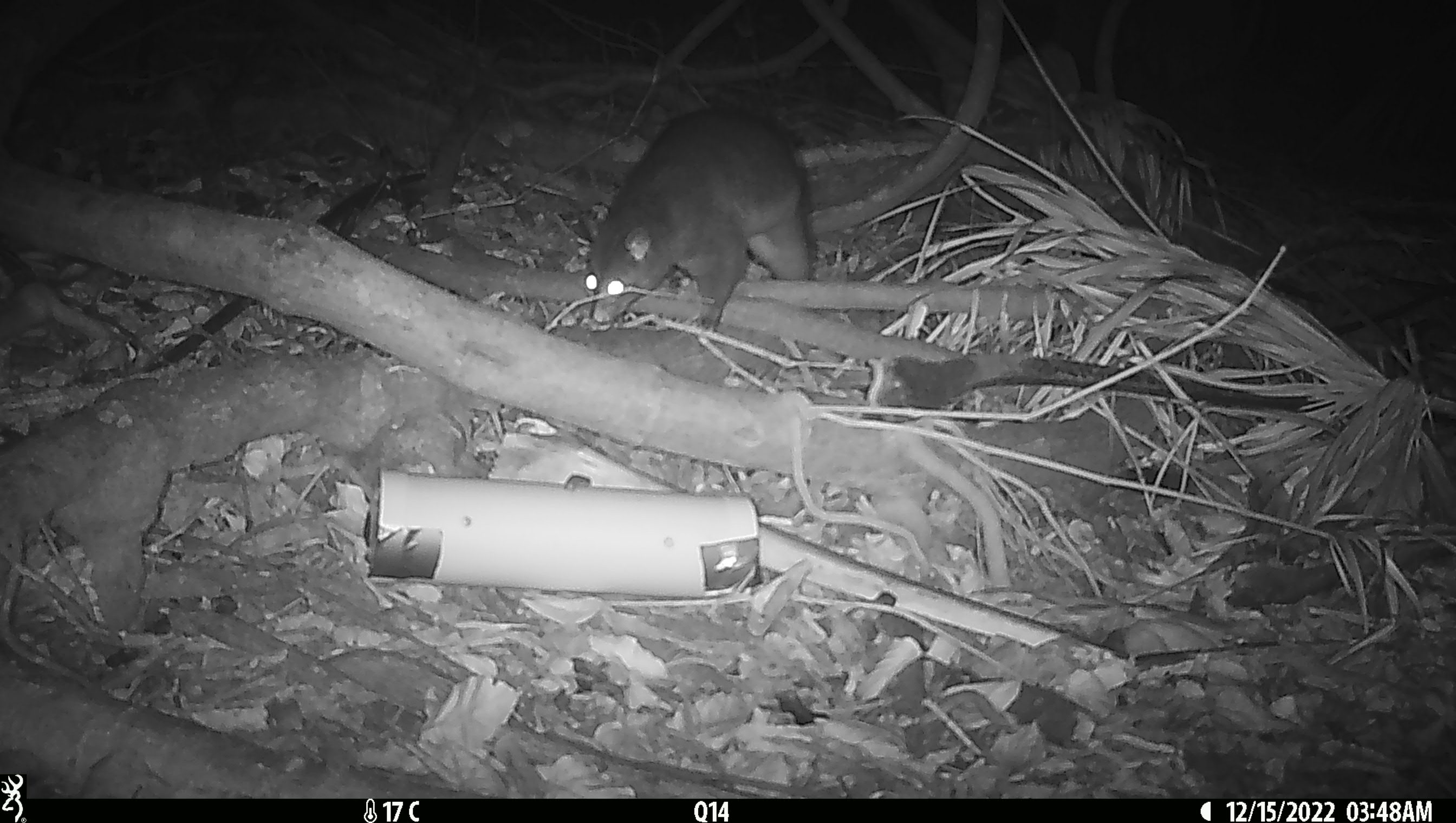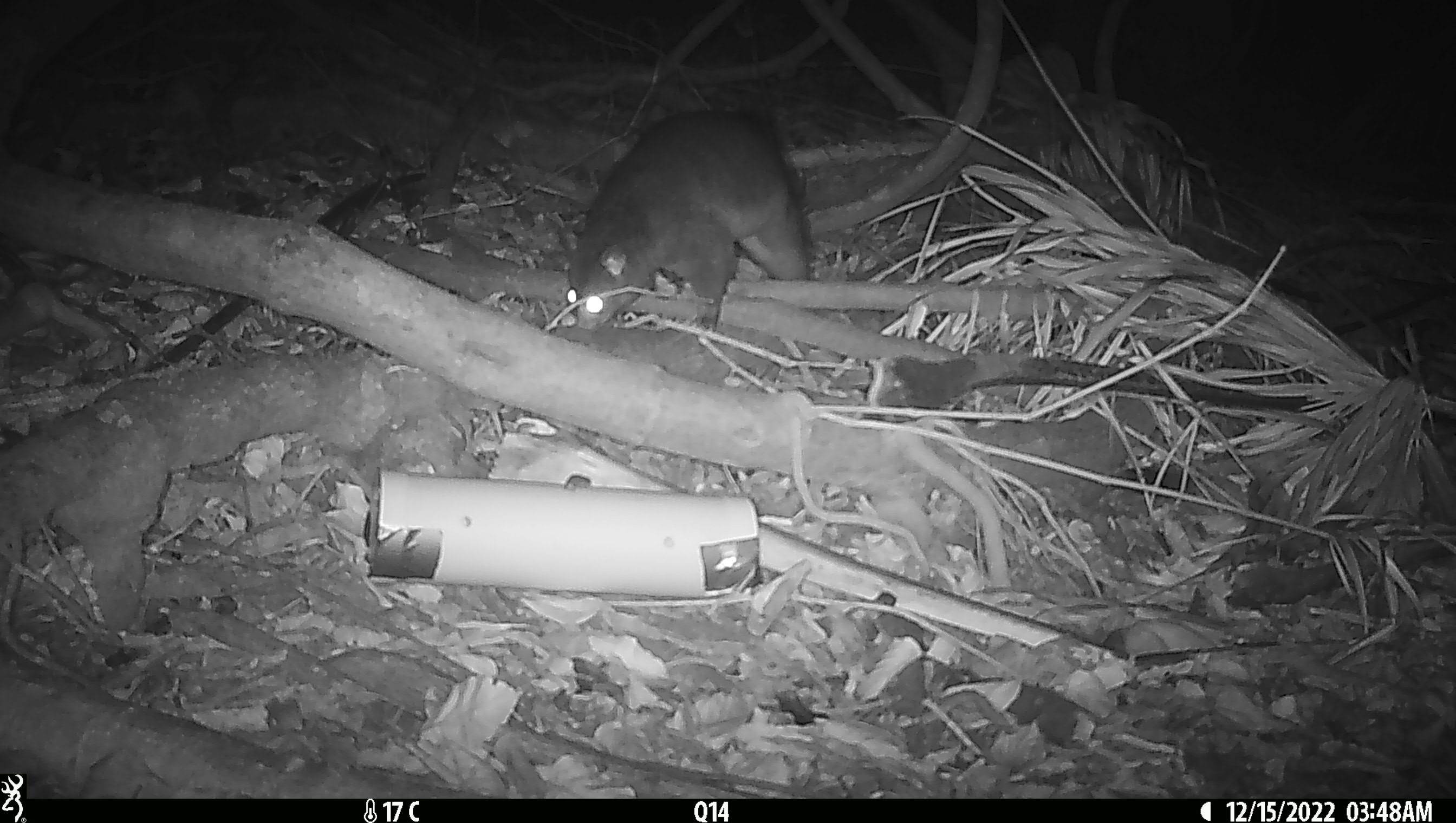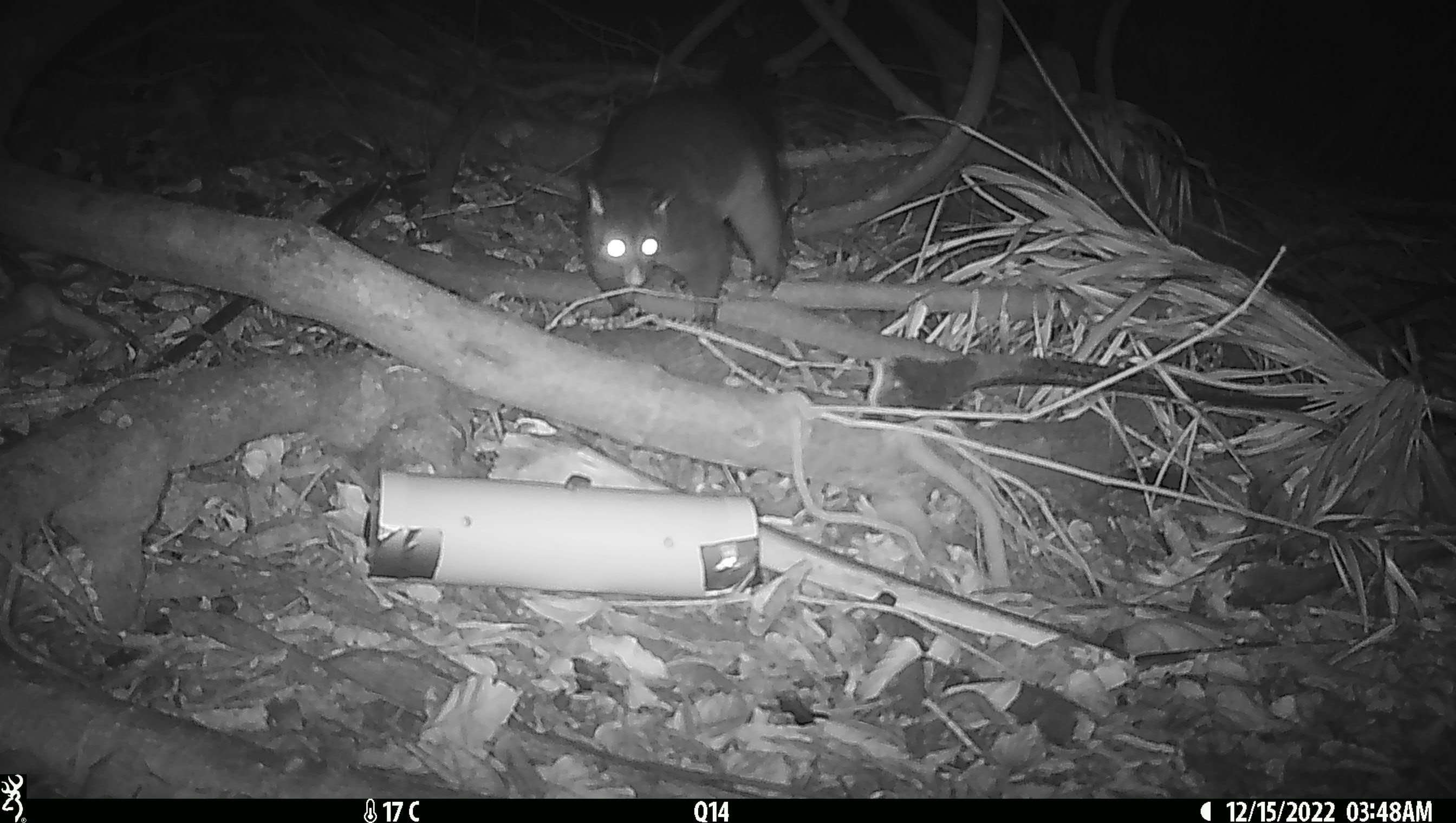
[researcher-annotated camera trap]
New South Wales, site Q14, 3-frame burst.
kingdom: Animalia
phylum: Chordata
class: Mammalia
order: Diprotodontia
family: Phalangeridae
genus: Trichosurus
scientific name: Trichosurus vulpecula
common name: common brushtail possum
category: possum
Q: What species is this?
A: Possum (common brushtail possum) (Trichosurus vulpecula).